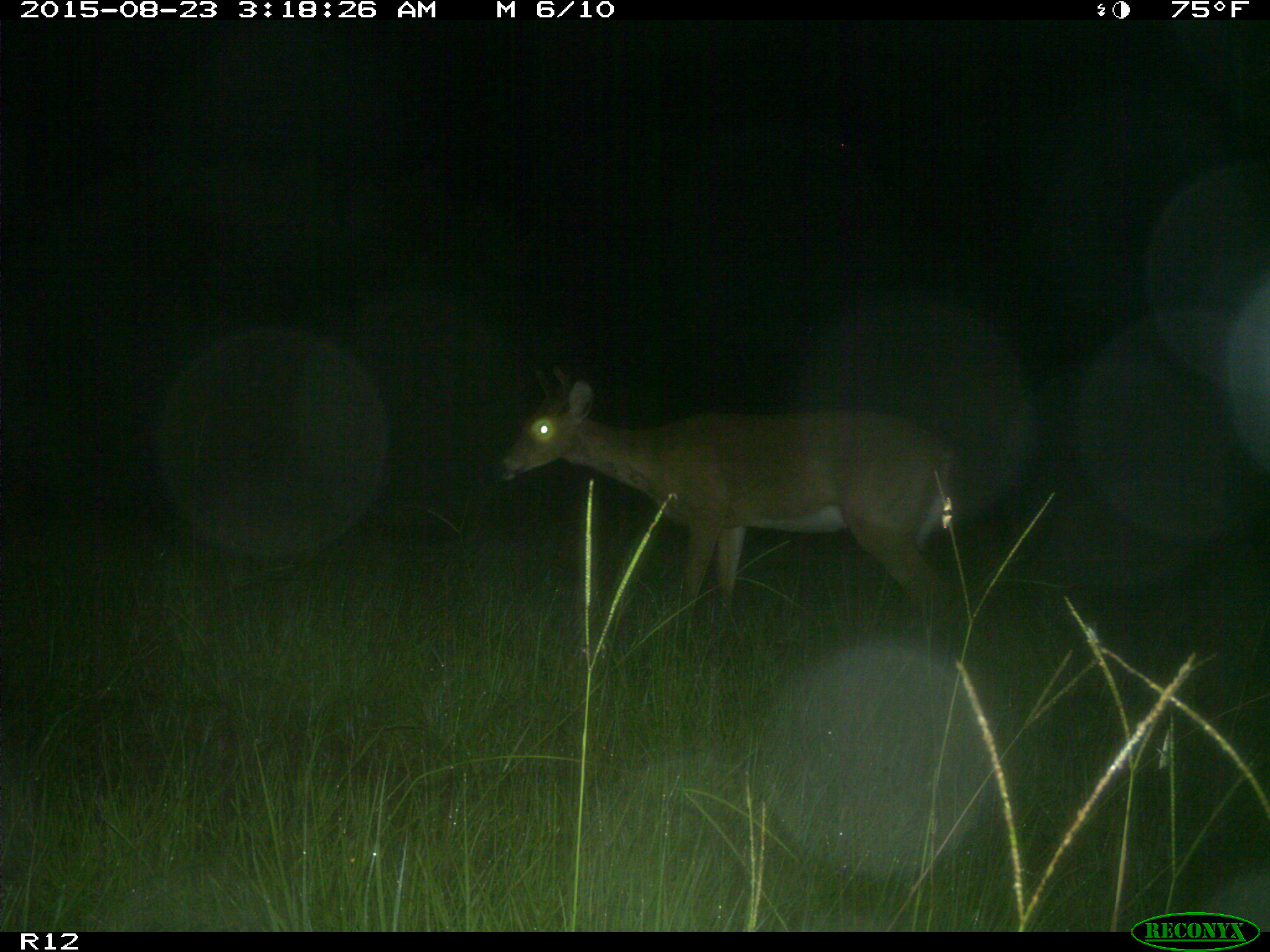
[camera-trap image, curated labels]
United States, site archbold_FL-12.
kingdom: Animalia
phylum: Chordata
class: Mammalia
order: Artiodactyla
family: Cervidae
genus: Odocoileus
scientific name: Odocoileus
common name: deer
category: unidentified deer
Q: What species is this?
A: Unidentified deer (deer) (Odocoileus).